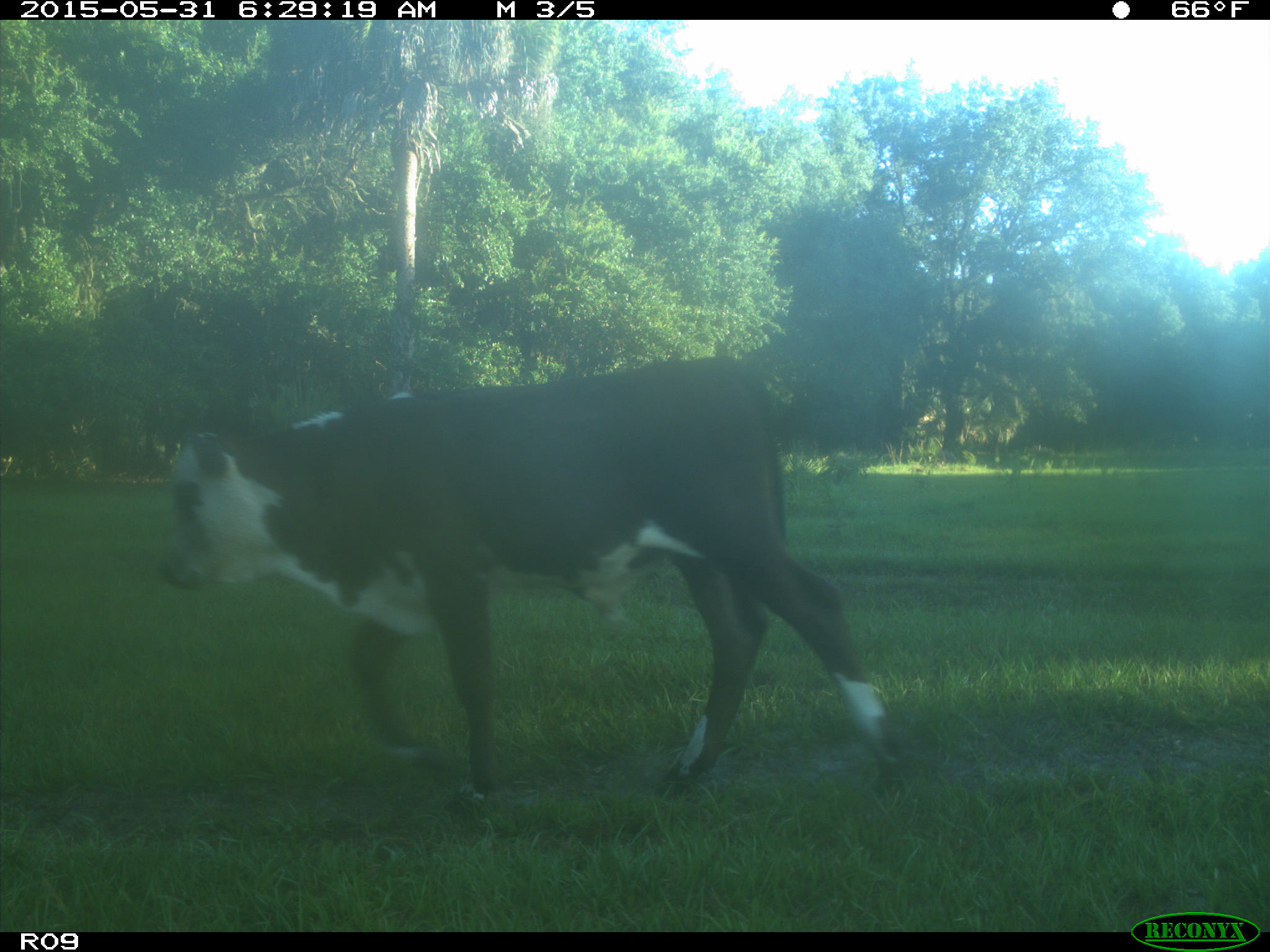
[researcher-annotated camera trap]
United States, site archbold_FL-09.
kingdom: Animalia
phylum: Chordata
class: Mammalia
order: Artiodactyla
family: Bovidae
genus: Bos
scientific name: Bos taurus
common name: domestic cow